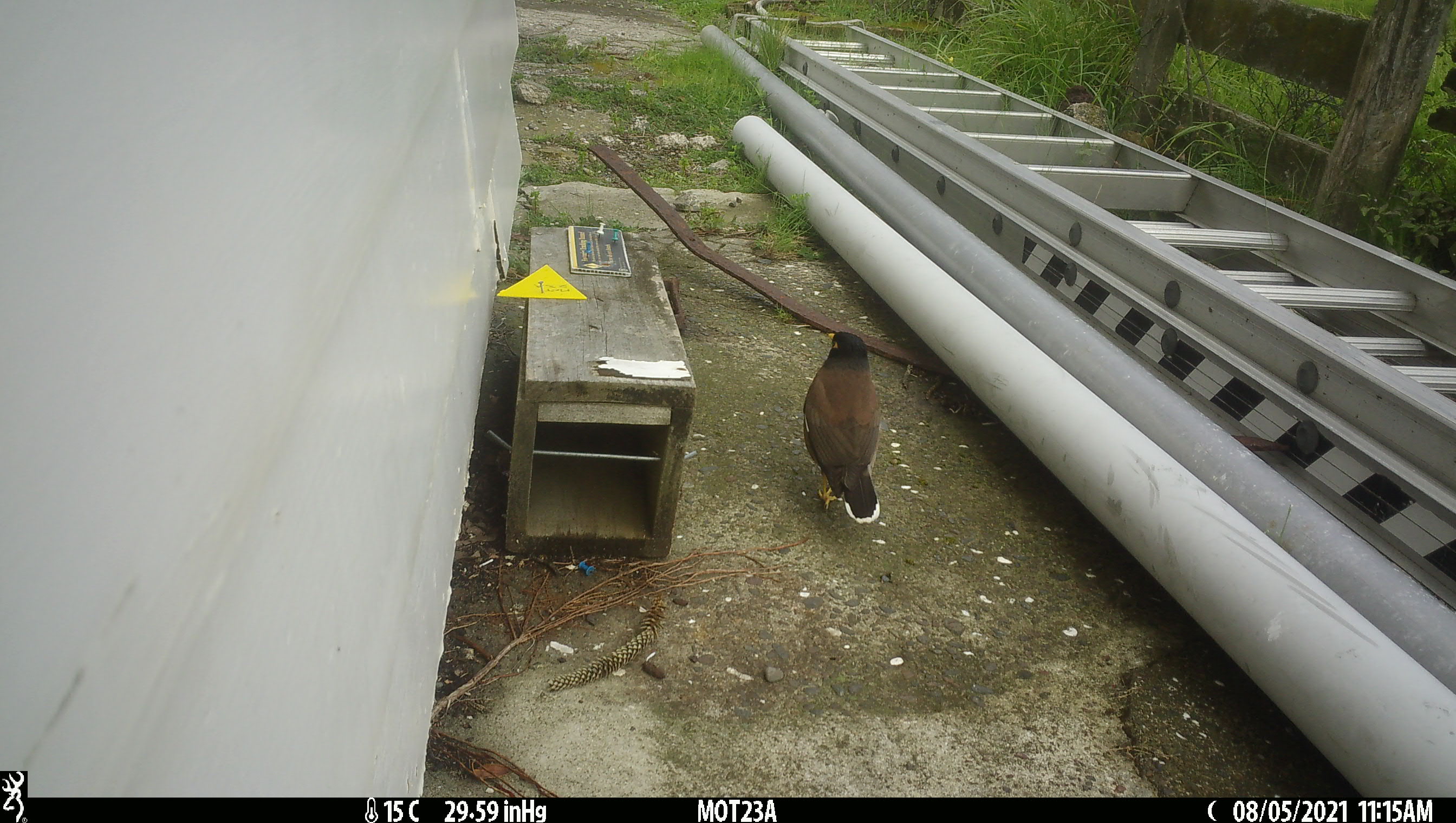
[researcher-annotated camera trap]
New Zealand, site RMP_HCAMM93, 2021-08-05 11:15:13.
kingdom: Animalia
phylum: Chordata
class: Aves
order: Passeriformes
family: Sturnidae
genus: Acridotheres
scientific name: Acridotheres tristis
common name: common myna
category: myna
Myna (common myna) (Acridotheres tristis).